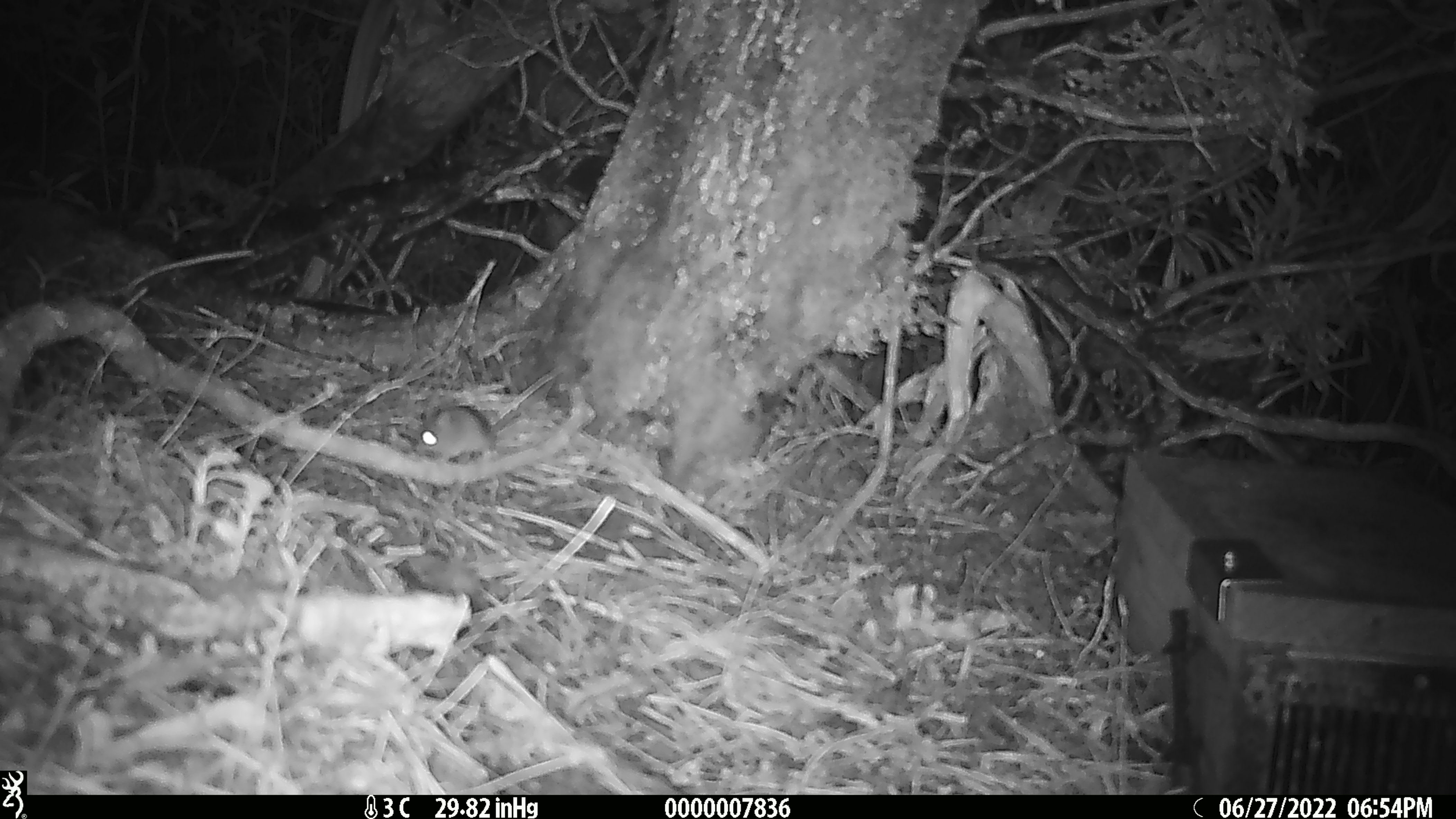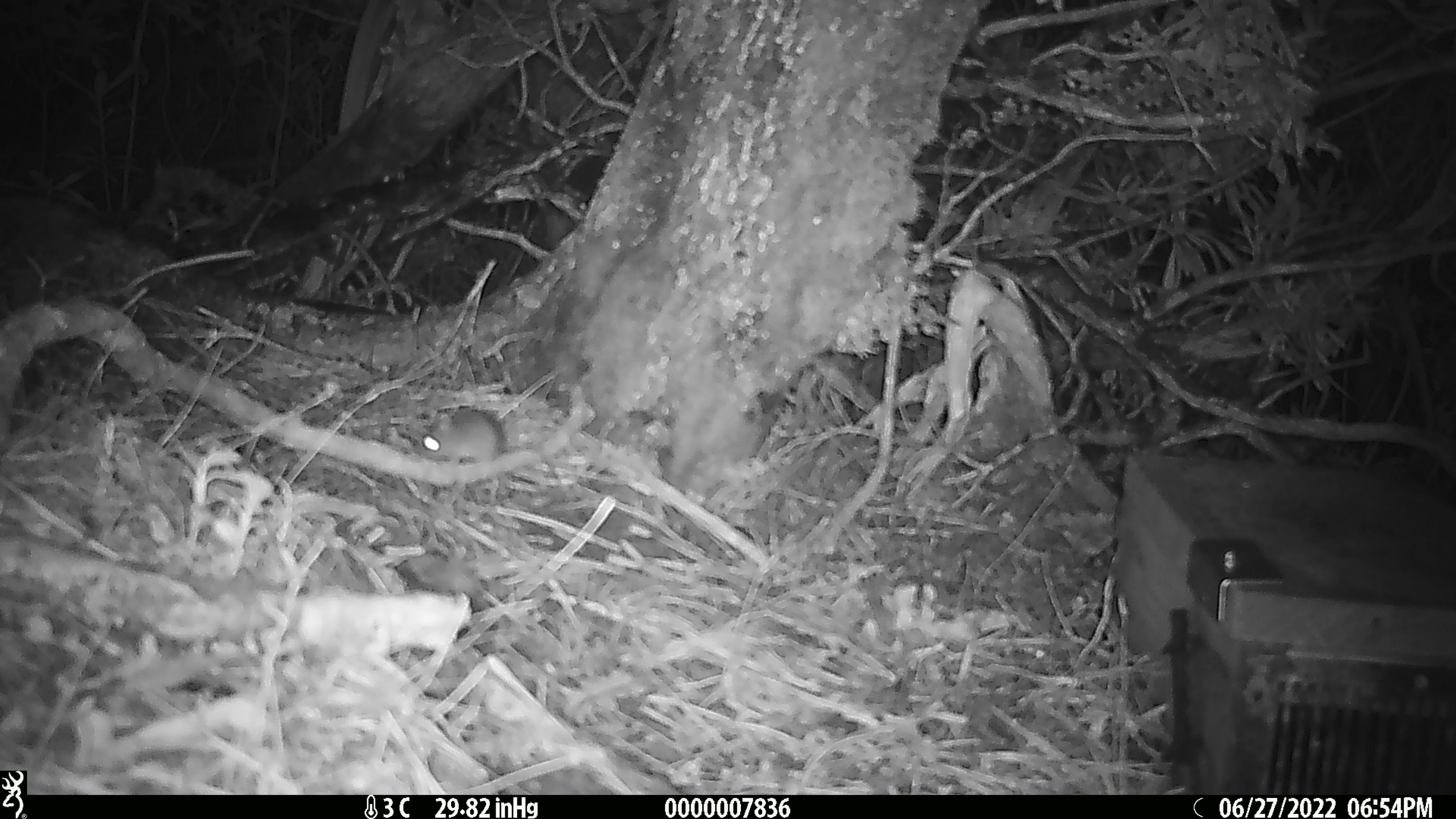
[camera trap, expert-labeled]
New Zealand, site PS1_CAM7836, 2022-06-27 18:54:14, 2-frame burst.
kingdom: Animalia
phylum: Chordata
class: Mammalia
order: Rodentia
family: Muridae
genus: Mus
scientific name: Mus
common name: mouse